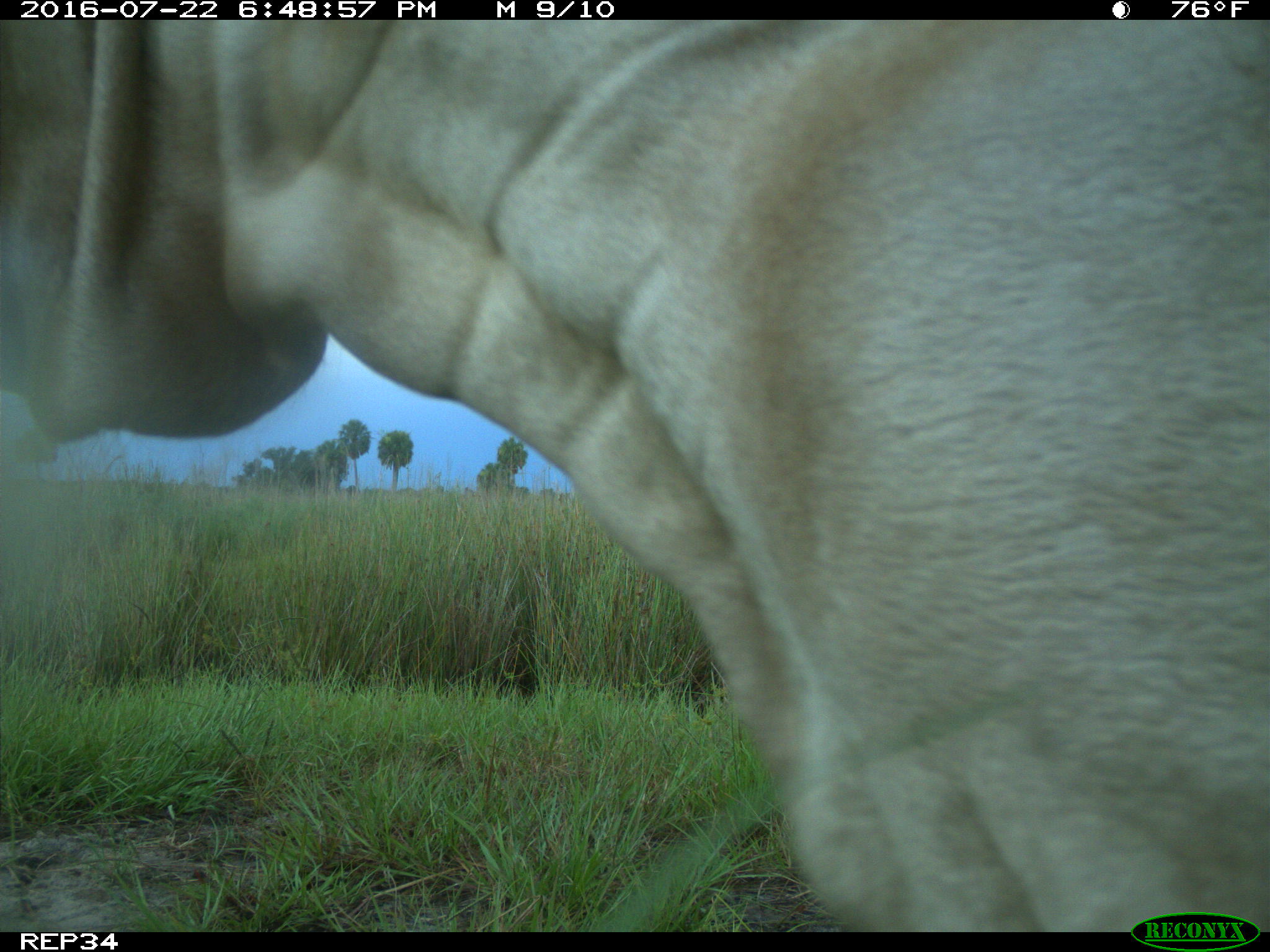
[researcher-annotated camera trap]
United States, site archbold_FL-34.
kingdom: Animalia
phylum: Chordata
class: Mammalia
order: Artiodactyla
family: Bovidae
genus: Bos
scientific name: Bos taurus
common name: domestic cow